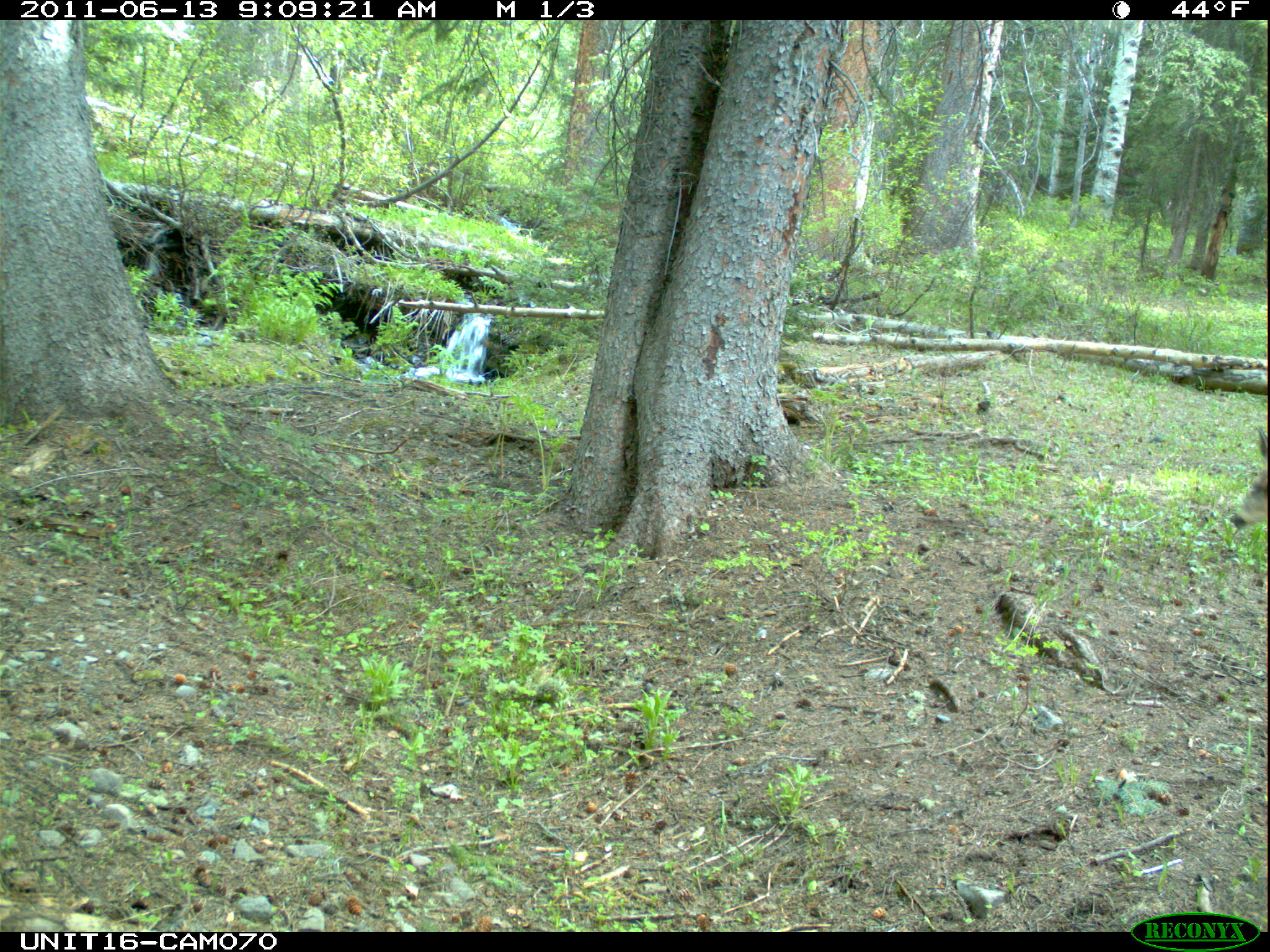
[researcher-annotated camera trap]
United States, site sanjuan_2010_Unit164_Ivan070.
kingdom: Animalia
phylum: Chordata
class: Mammalia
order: Artiodactyla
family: Cervidae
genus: Odocoileus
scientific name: Odocoileus hemionus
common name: mule deer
Odocoileus hemionus (mule deer).